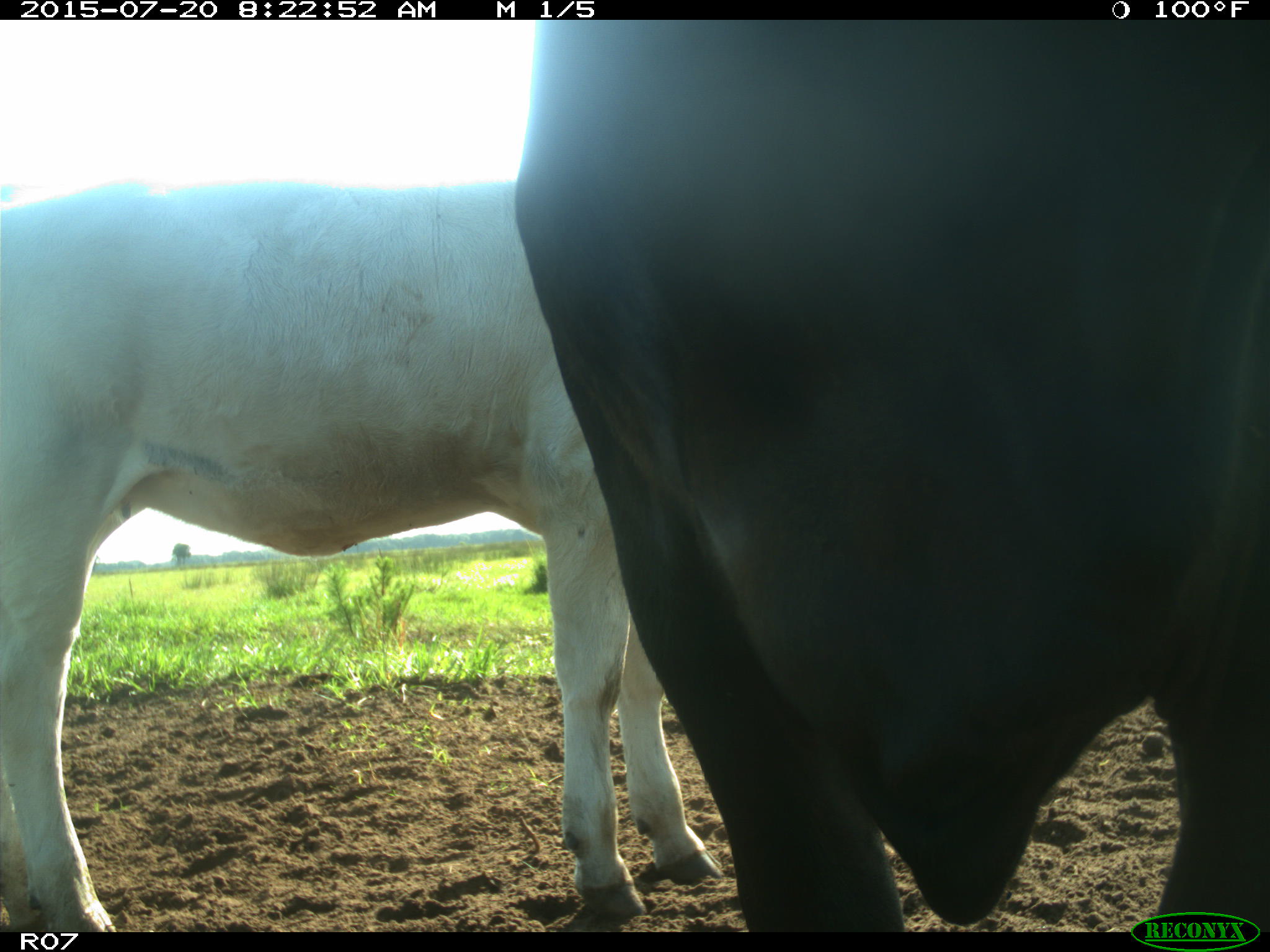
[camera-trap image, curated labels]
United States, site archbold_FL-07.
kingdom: Animalia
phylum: Chordata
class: Mammalia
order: Artiodactyla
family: Bovidae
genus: Bos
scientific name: Bos taurus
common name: domestic cow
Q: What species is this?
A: Bos taurus (domestic cow).